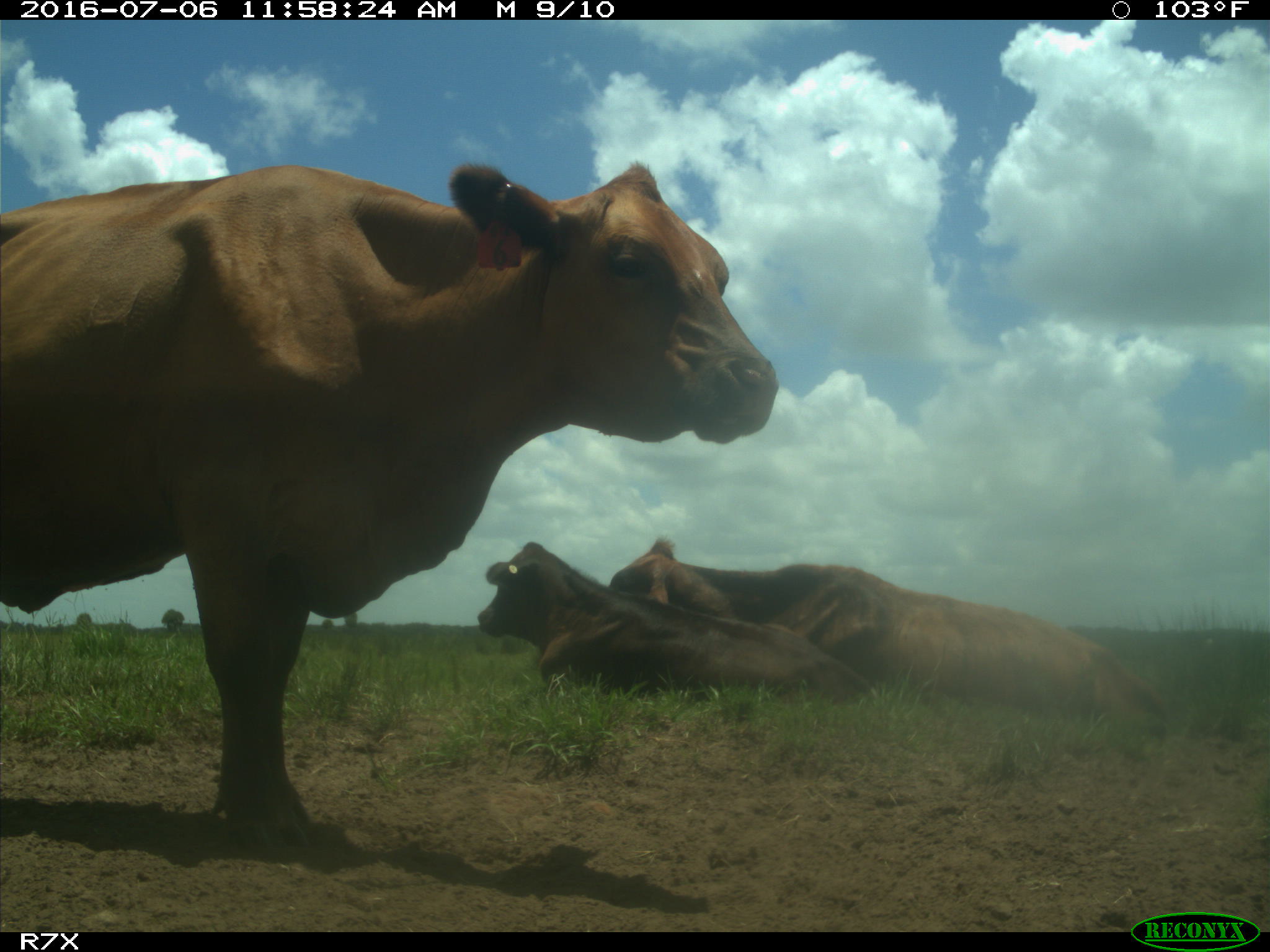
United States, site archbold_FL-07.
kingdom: Animalia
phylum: Chordata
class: Mammalia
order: Artiodactyla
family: Bovidae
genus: Bos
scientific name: Bos taurus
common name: domestic cow